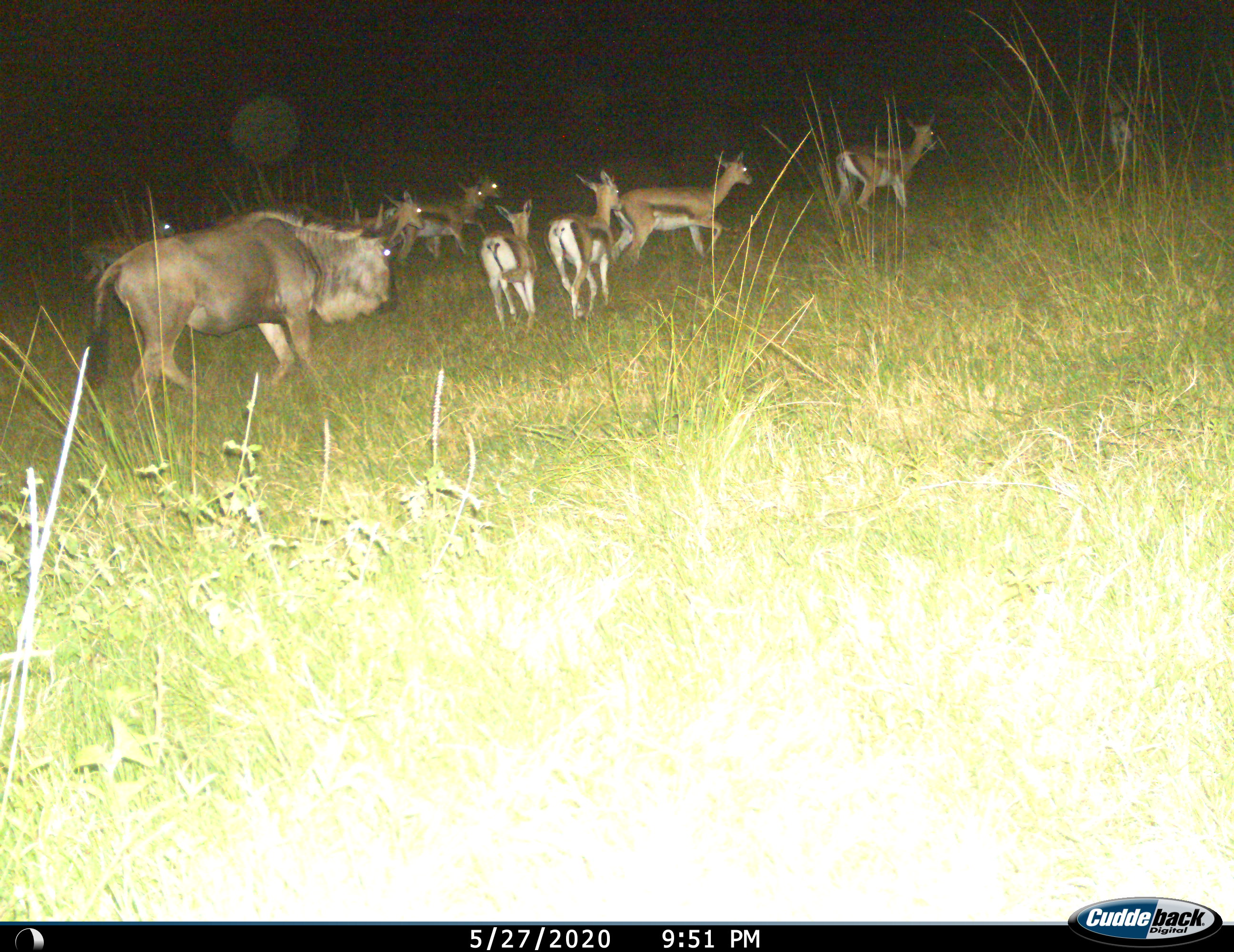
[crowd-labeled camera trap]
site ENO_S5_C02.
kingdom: Animalia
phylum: Chordata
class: Mammalia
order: Artiodactyla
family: Bovidae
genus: Eudorcas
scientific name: Eudorcas thomsonii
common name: thomson's gazelle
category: gazellethomsons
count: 9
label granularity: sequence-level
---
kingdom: Animalia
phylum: Chordata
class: Mammalia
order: Artiodactyla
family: Bovidae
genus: Connochaetes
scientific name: Connochaetes taurinus taurinus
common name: blue wildebeest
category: wildebeestblue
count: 1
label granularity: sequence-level